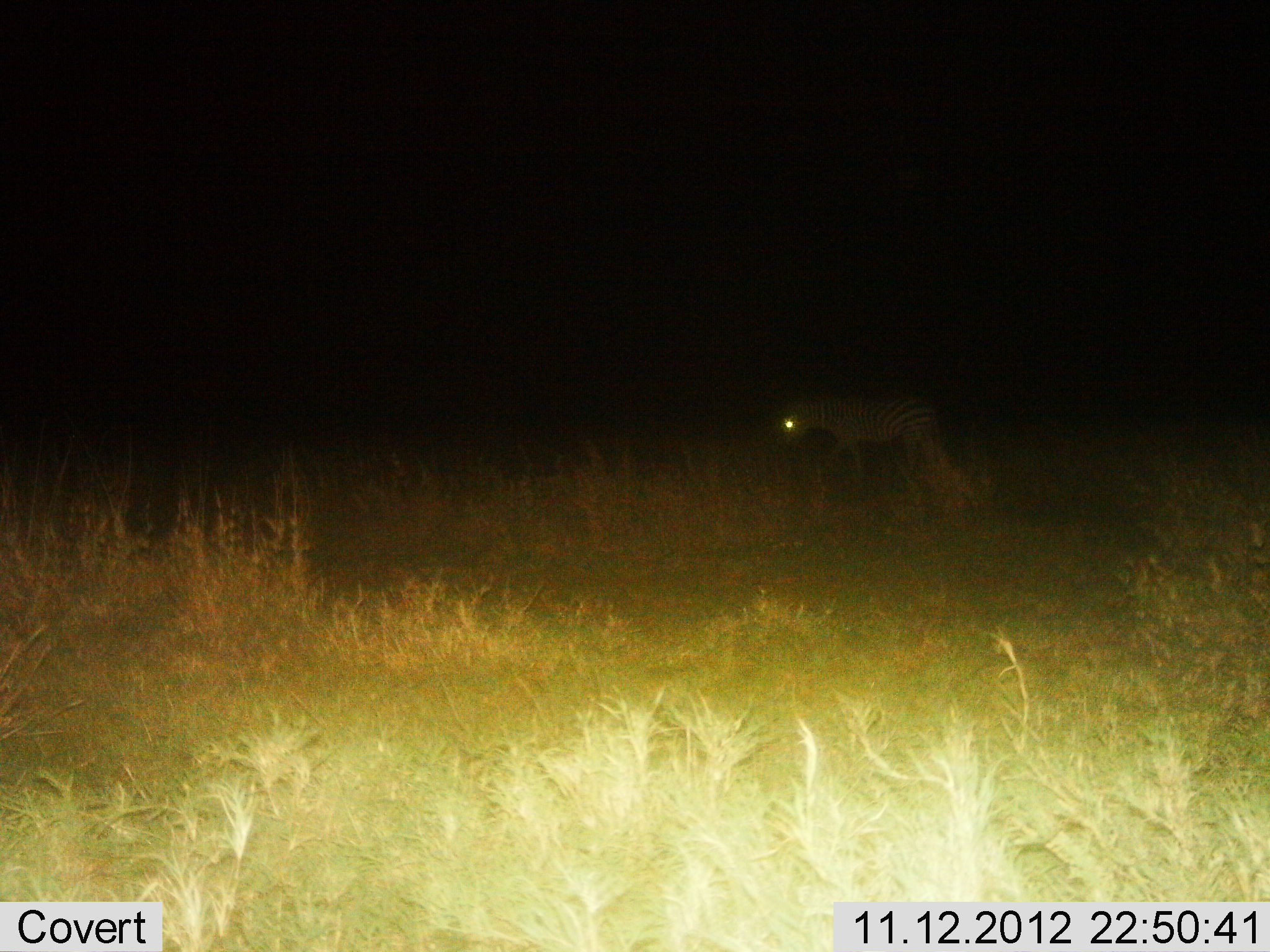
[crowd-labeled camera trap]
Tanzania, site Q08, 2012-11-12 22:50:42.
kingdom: Animalia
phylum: Chordata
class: Mammalia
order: Perissodactyla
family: Equidae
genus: Equus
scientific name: Equus quagga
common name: plains zebra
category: zebra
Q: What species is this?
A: Zebra (plains zebra) (Equus quagga).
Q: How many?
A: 1.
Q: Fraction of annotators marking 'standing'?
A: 10%.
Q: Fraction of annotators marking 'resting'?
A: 0%.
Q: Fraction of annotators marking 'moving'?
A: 90%.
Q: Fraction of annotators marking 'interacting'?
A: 0%.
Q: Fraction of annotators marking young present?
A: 0%.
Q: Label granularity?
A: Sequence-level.